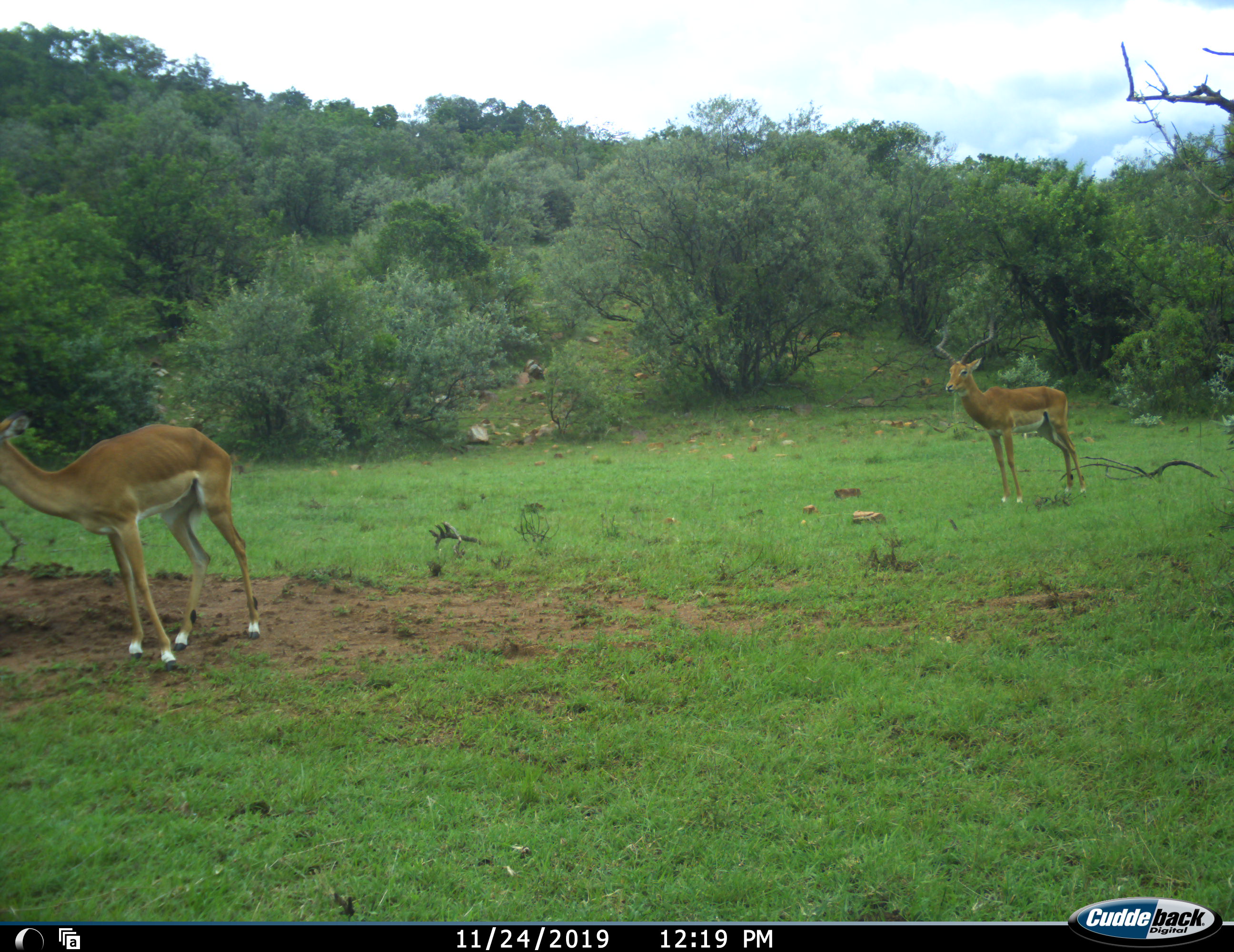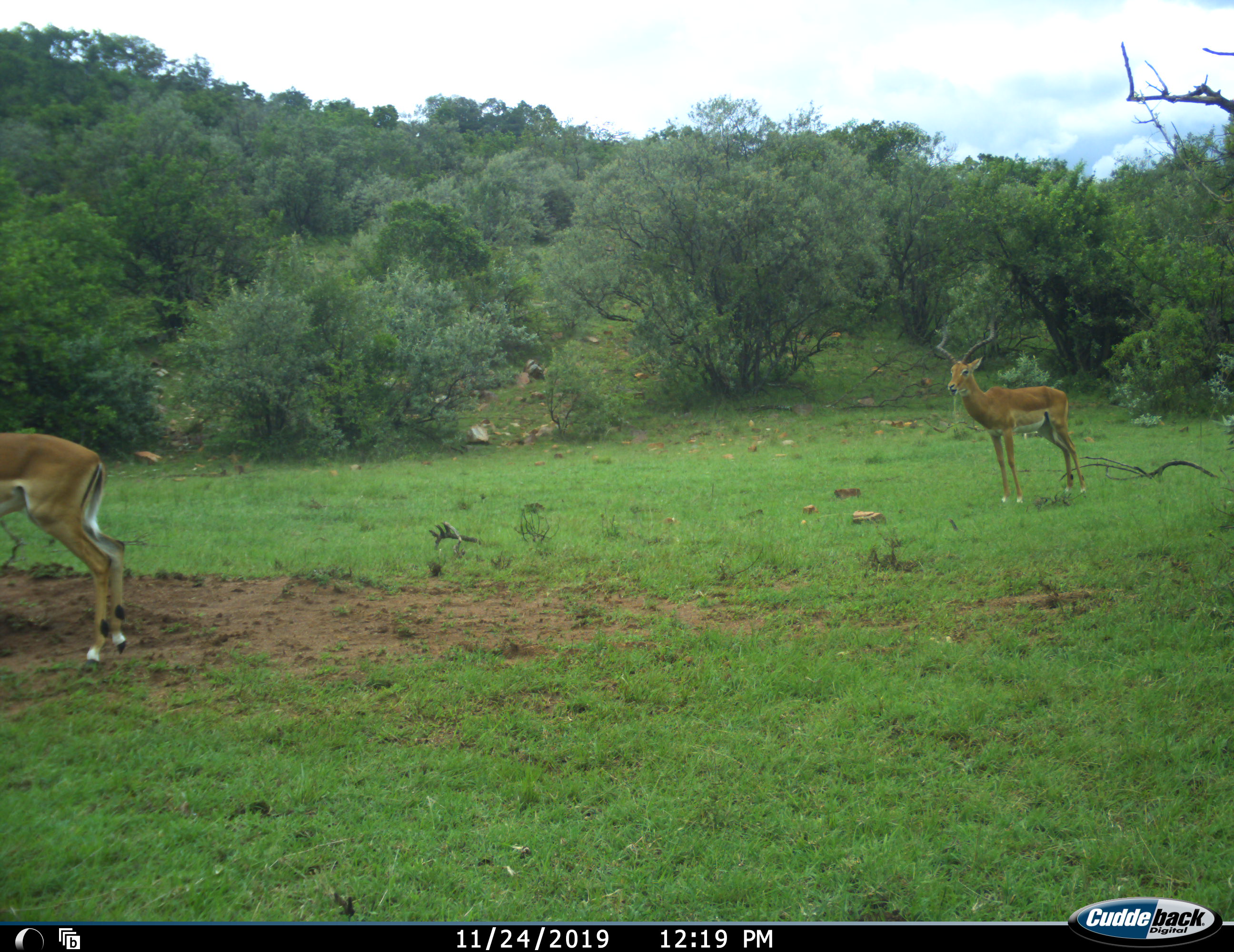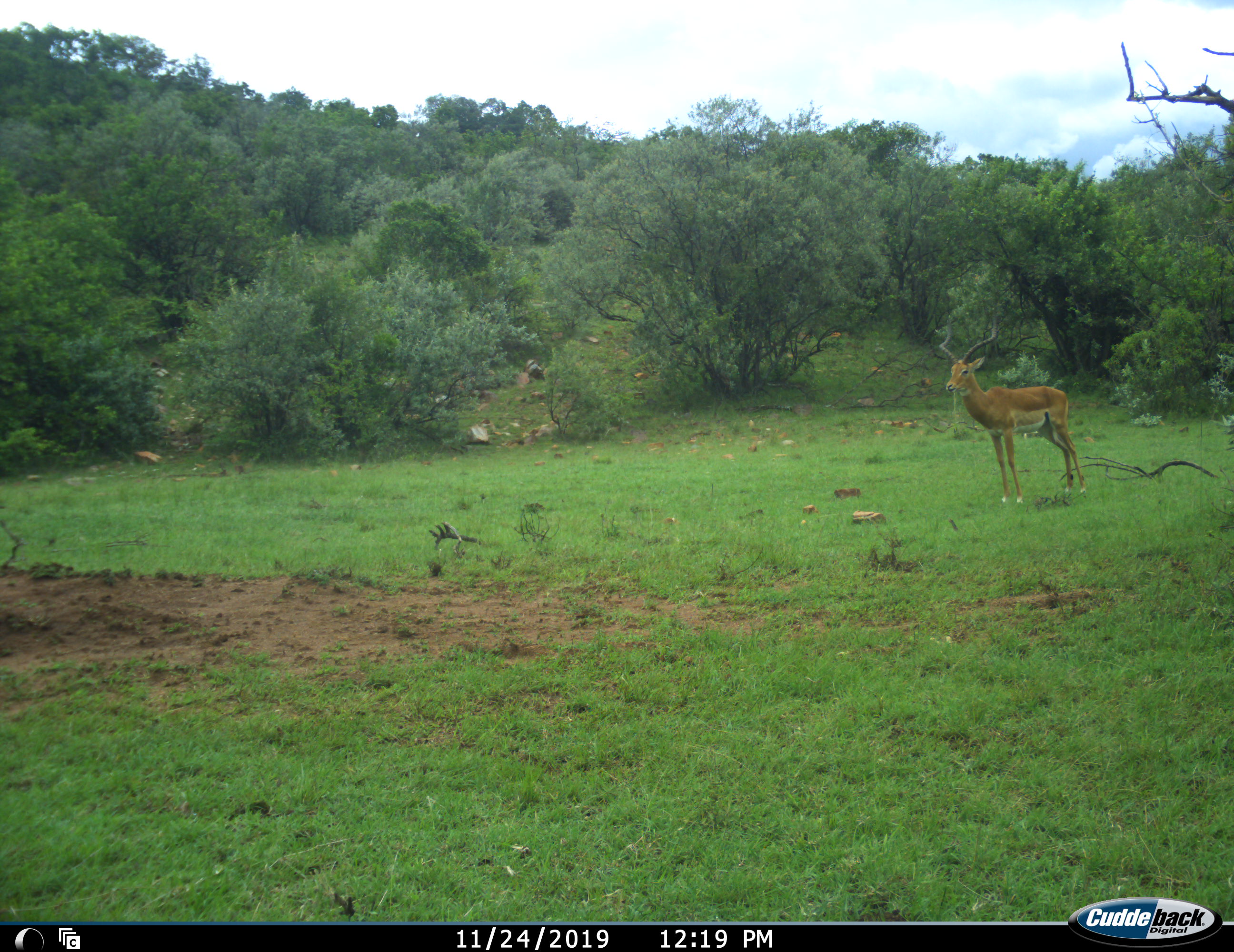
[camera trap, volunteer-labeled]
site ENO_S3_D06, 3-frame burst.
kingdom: Animalia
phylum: Chordata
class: Mammalia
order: Artiodactyla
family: Bovidae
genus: Aepyceros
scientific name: Aepyceros melampus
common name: impala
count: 2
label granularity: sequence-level